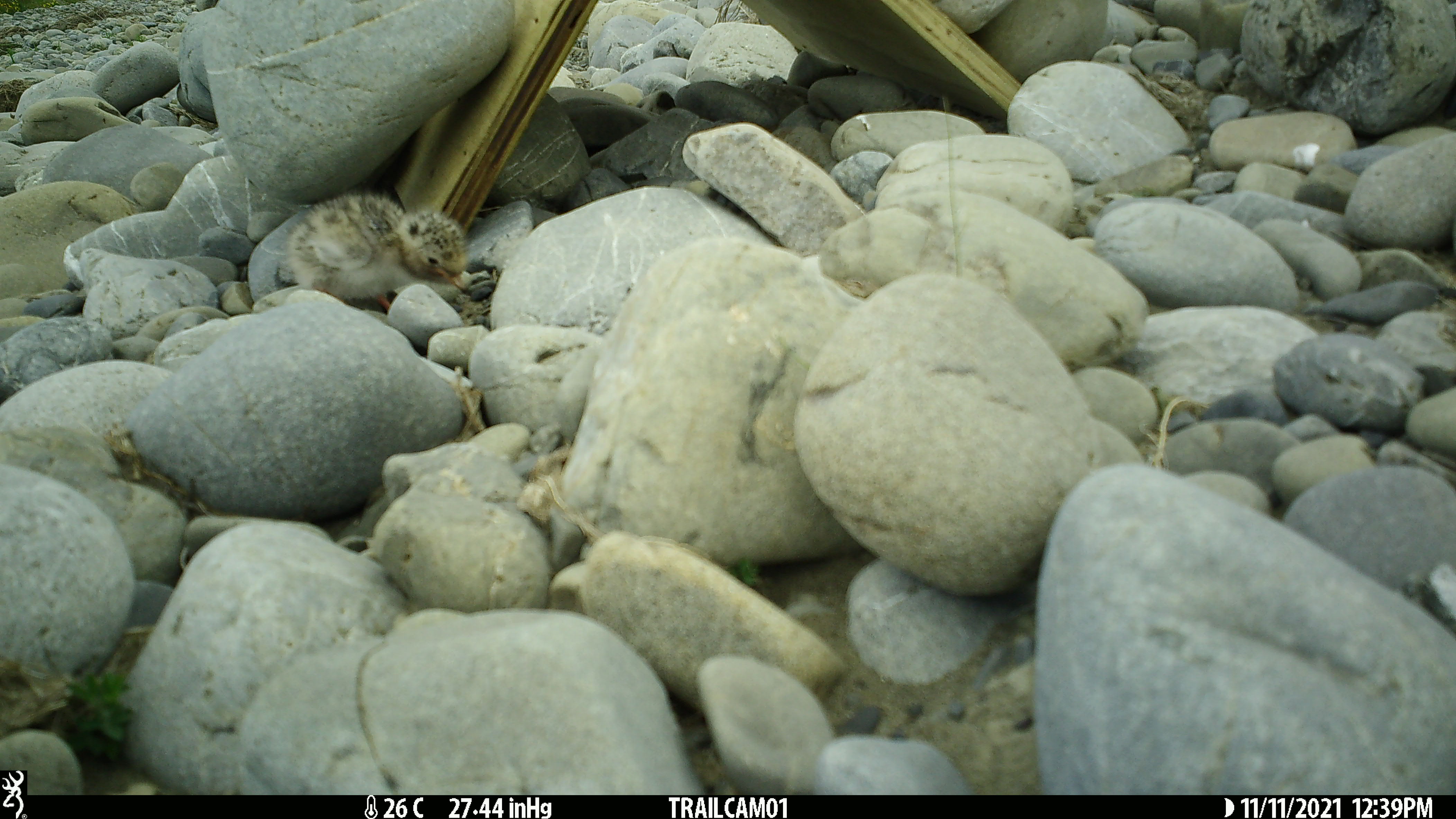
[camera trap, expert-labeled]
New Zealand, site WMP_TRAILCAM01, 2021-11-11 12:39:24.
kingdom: Animalia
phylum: Chordata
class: Aves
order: Charadriiformes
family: Laridae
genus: Chlidonias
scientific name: Chlidonias albostriatus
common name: black-fronted tern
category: black fronted tern